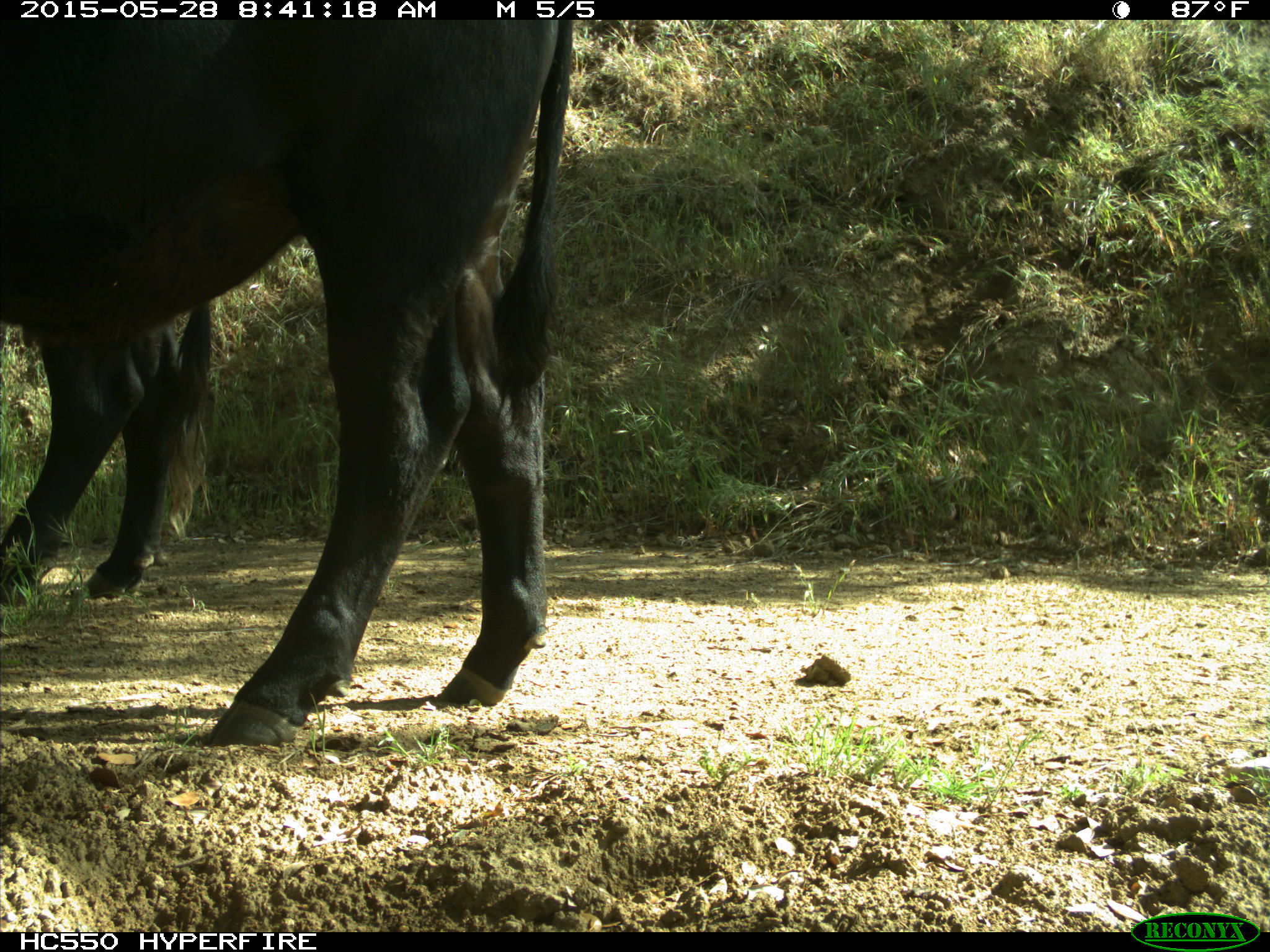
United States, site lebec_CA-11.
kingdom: Animalia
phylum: Chordata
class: Mammalia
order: Artiodactyla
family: Bovidae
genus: Bos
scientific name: Bos taurus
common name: domestic cow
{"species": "Bos taurus (domestic cow)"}